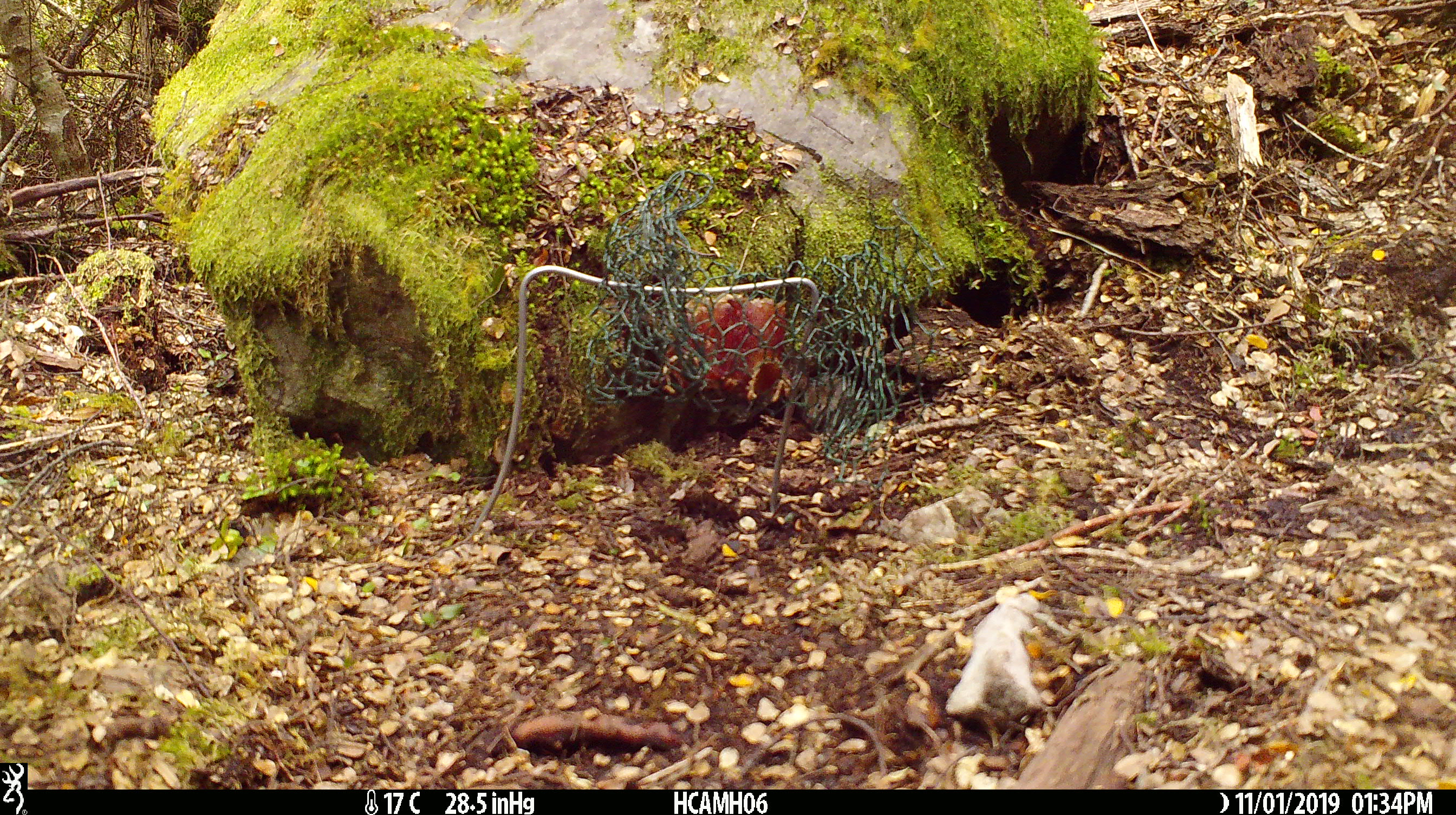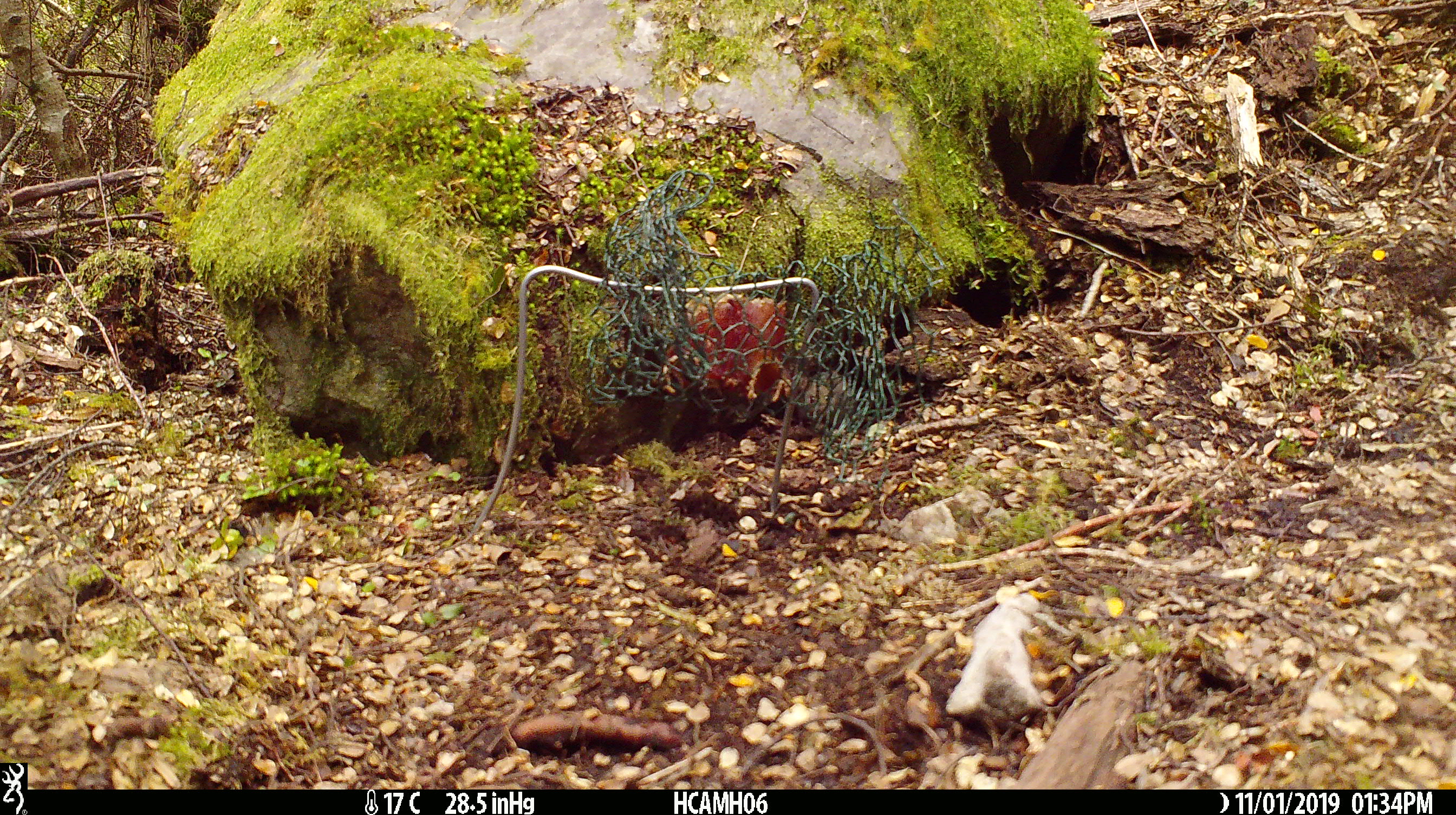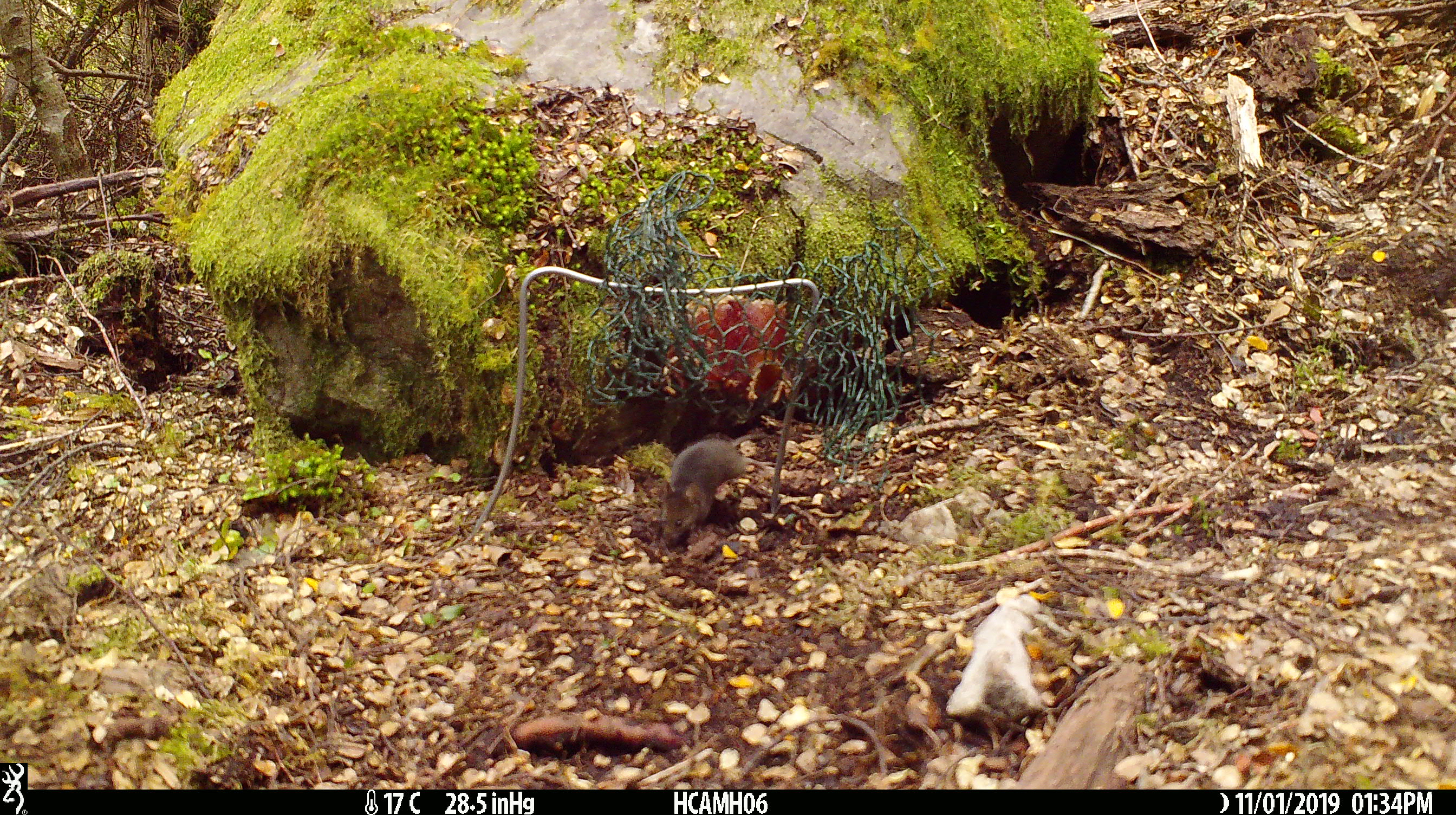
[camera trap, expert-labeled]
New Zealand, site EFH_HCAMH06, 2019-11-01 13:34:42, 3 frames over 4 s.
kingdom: Animalia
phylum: Chordata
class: Mammalia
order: Rodentia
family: Muridae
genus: Mus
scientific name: Mus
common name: mouse